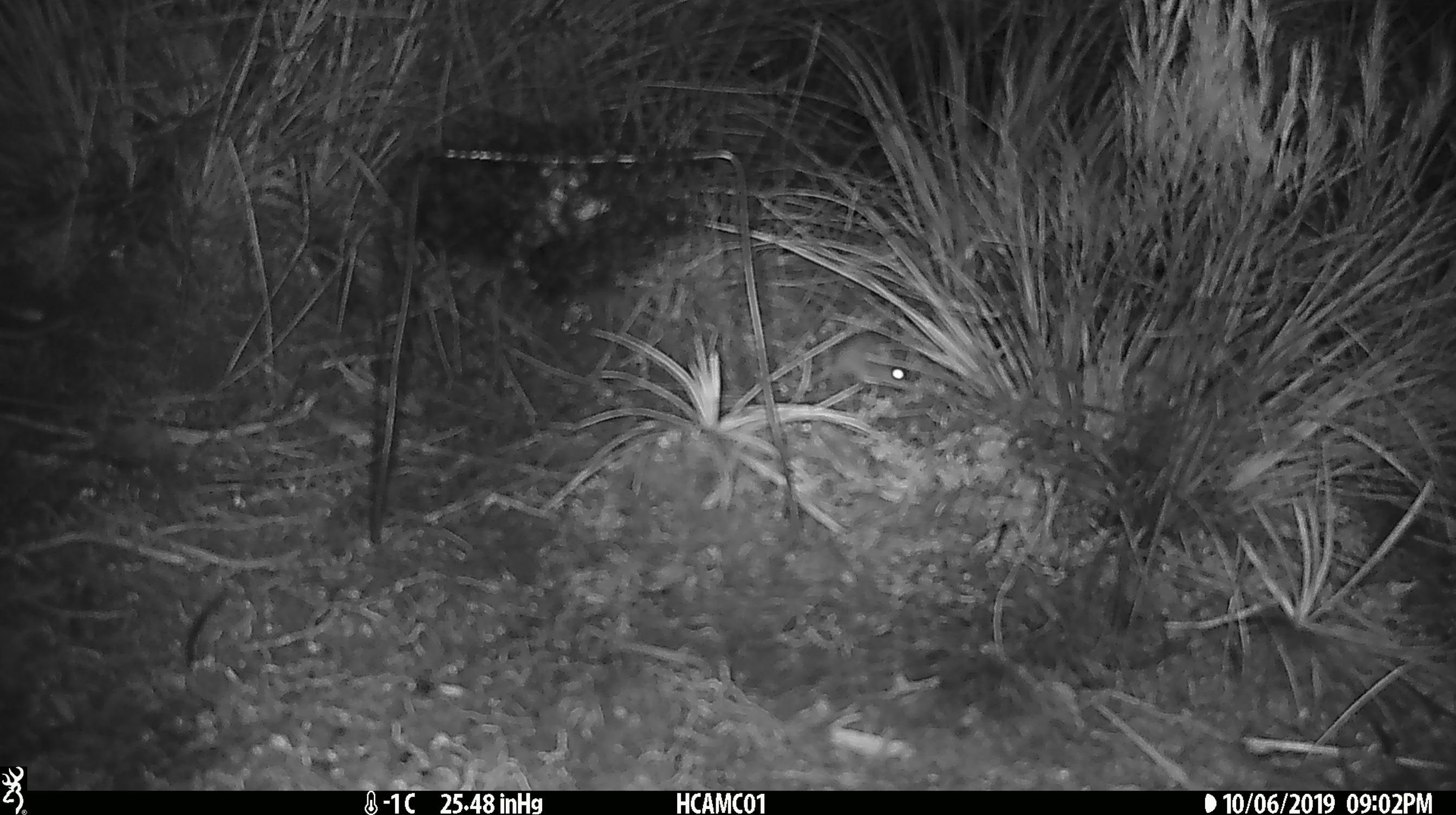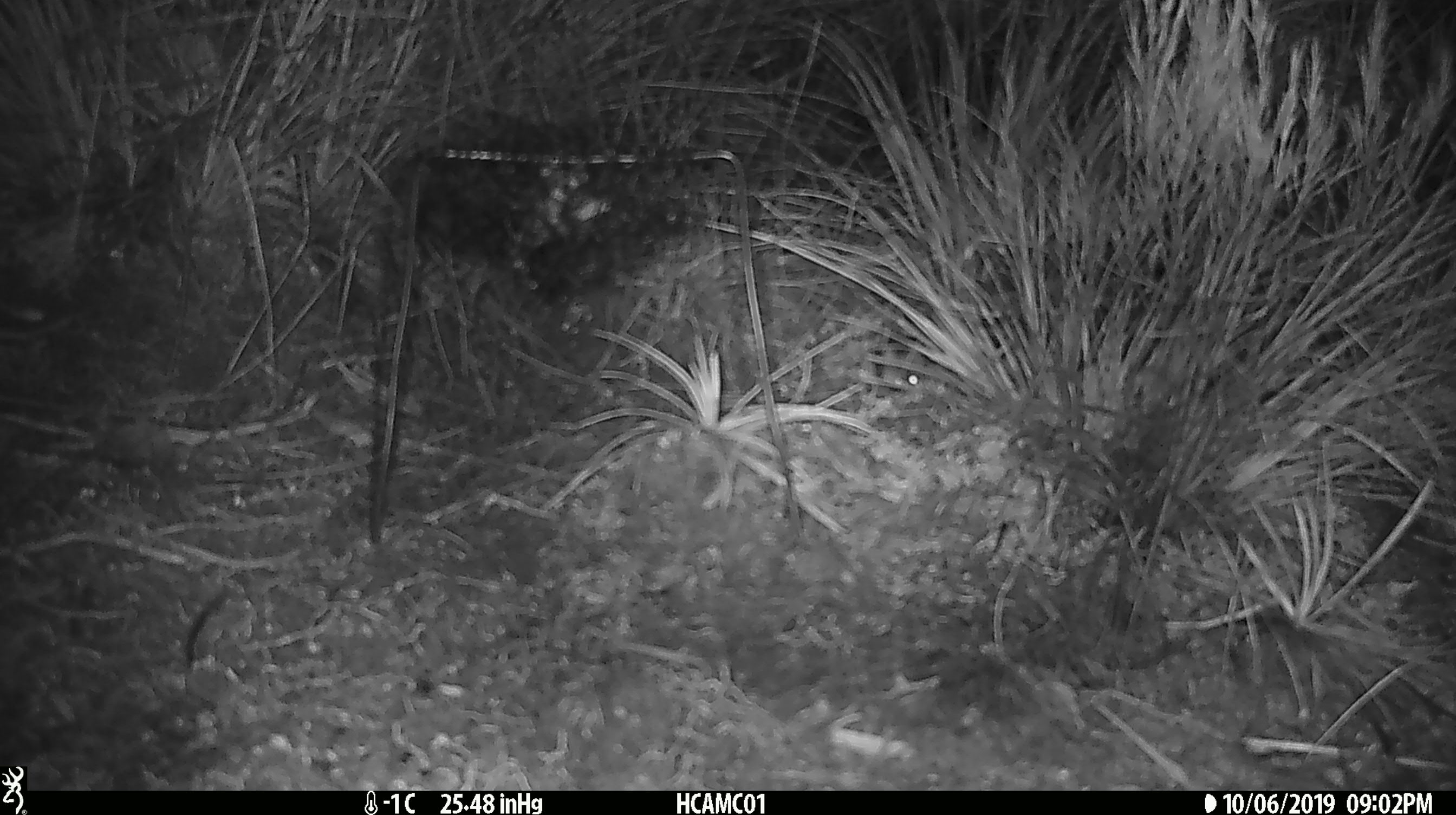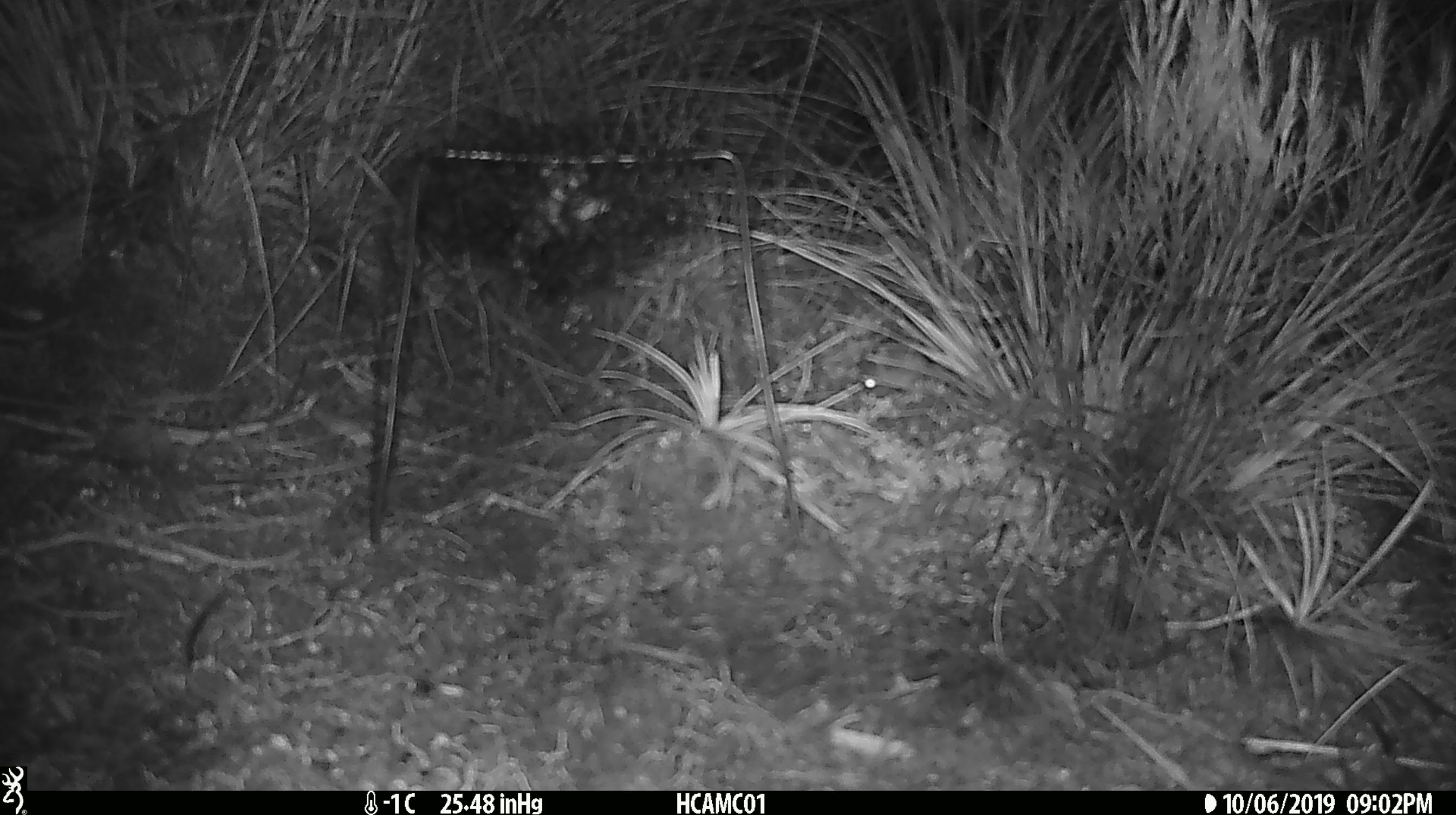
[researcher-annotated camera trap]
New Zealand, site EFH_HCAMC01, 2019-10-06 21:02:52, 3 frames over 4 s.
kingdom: Animalia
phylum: Chordata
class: Mammalia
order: Rodentia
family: Muridae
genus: Mus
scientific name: Mus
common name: mouse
Mouse (Mus).